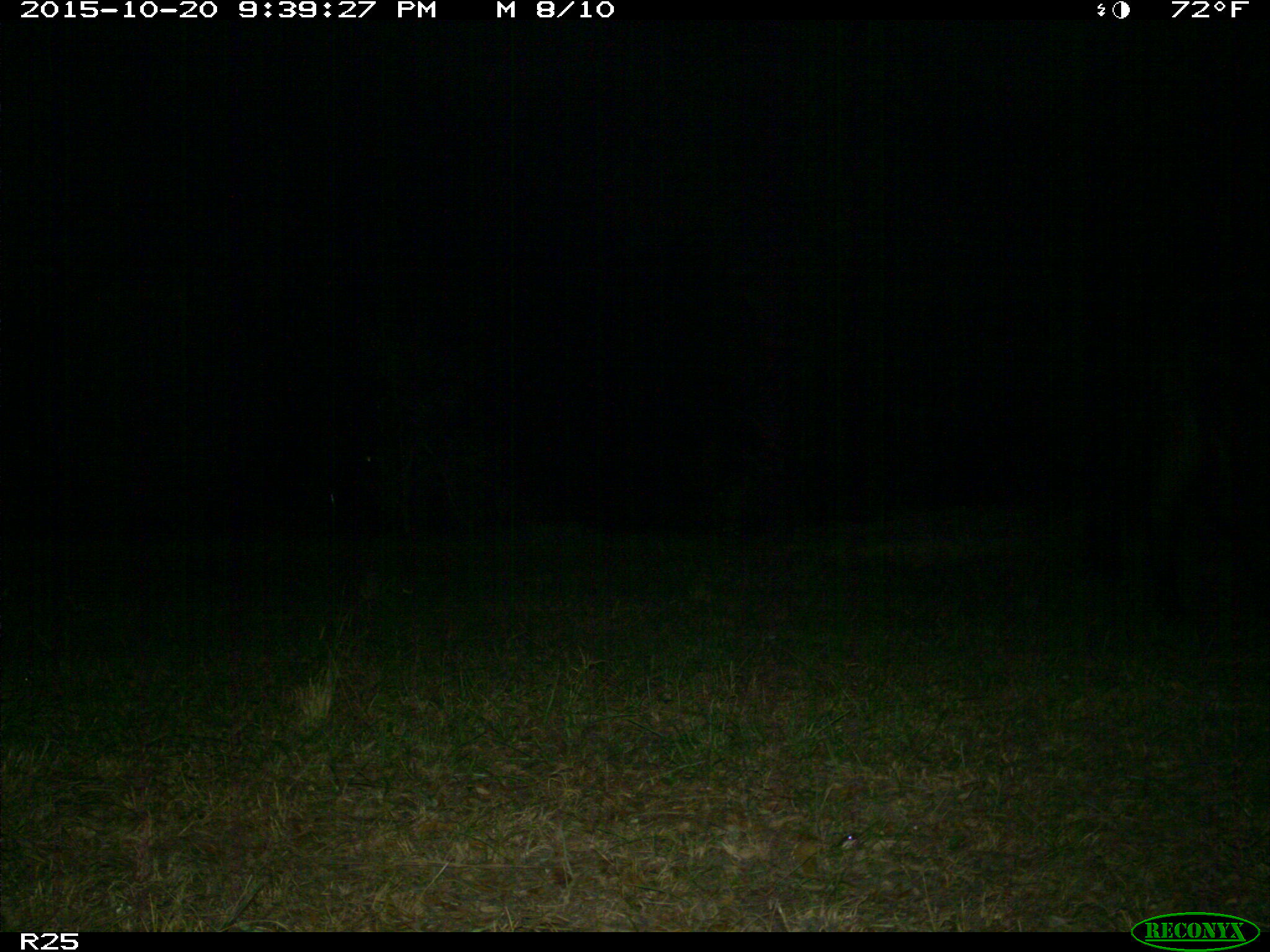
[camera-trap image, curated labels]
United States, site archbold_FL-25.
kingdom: Animalia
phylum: Chordata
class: Mammalia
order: Artiodactyla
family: Bovidae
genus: Bos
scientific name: Bos taurus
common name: domestic cow